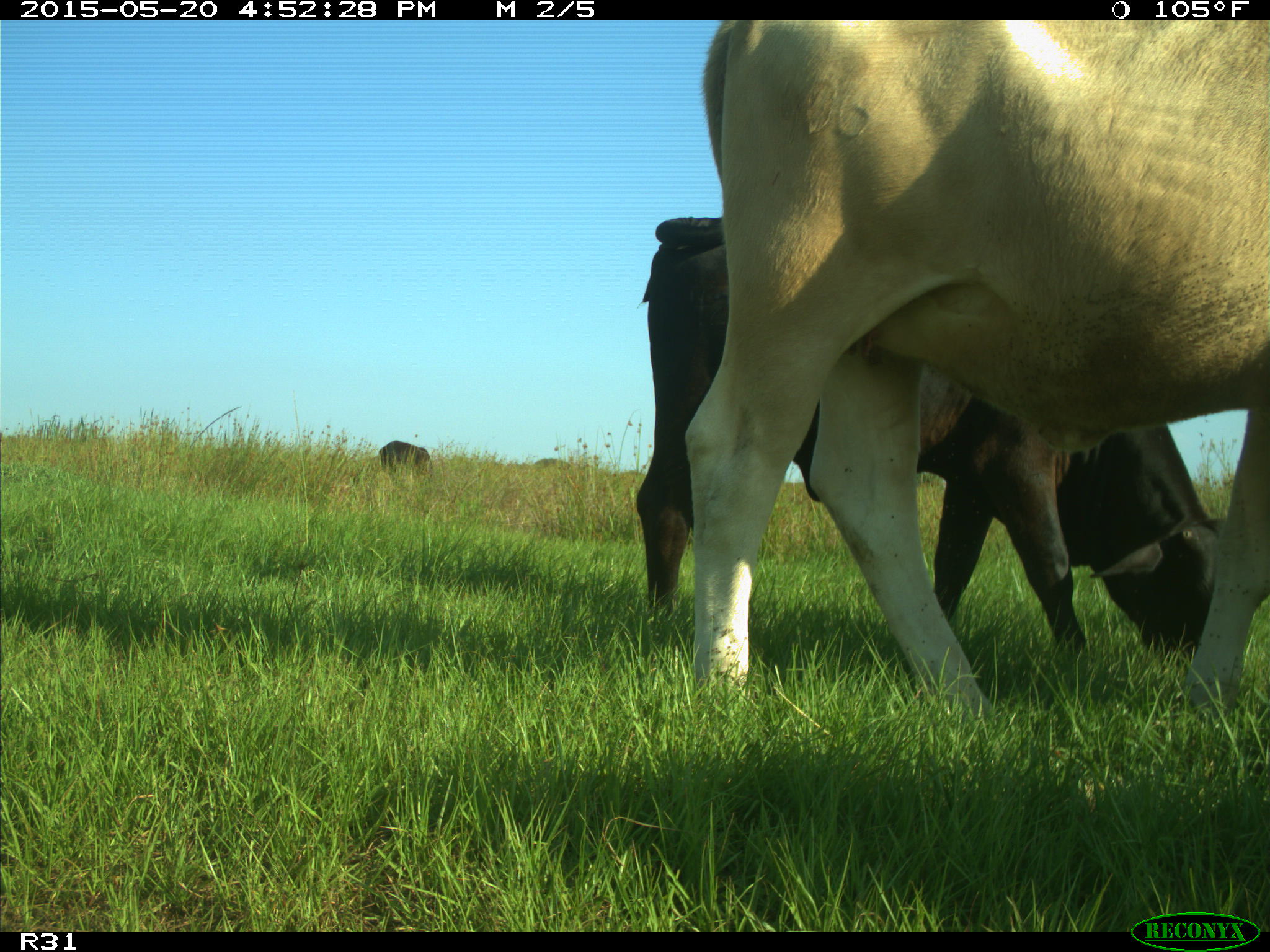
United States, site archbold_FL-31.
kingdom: Animalia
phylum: Chordata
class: Mammalia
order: Artiodactyla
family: Bovidae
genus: Bos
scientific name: Bos taurus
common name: domestic cow